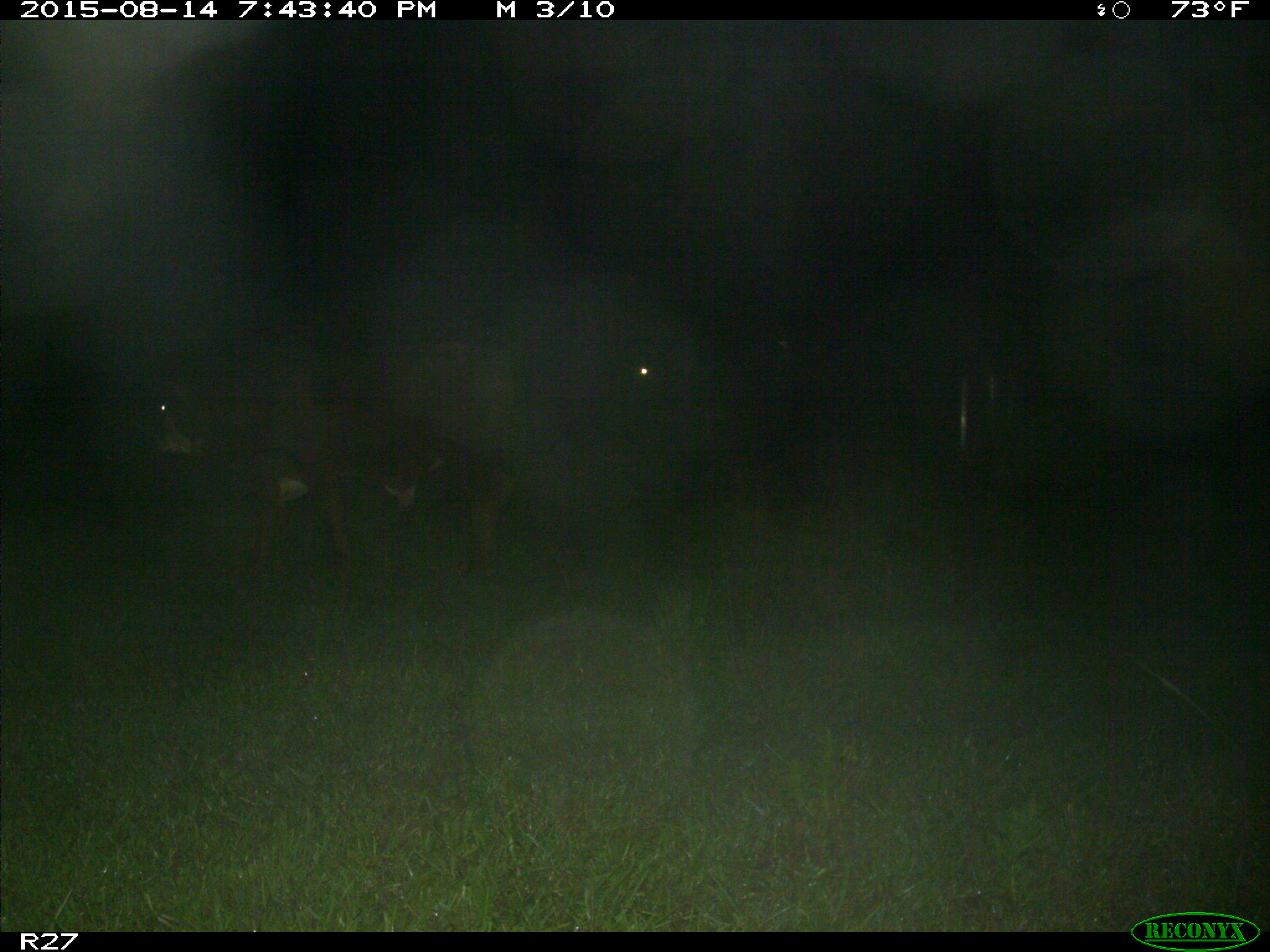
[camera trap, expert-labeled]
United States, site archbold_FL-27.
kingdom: Animalia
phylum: Chordata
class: Mammalia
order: Artiodactyla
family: Bovidae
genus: Bos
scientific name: Bos taurus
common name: domestic cow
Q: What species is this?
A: Bos taurus (domestic cow).